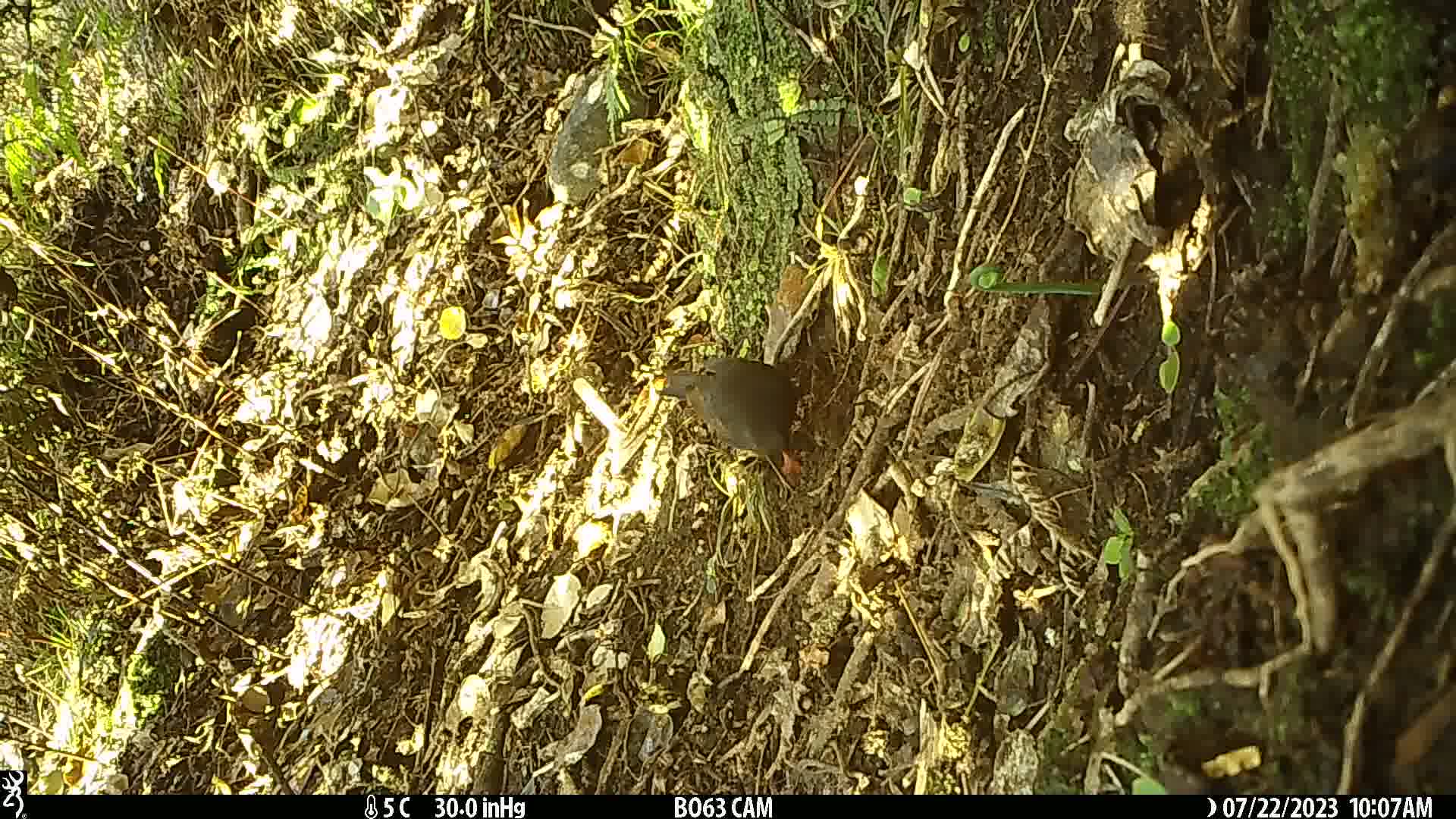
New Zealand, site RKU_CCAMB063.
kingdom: Animalia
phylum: Chordata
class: Aves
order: Passeriformes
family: Turdidae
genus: Turdus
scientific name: Turdus merula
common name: eurasian blackbird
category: blackbird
Blackbird (eurasian blackbird) (Turdus merula).